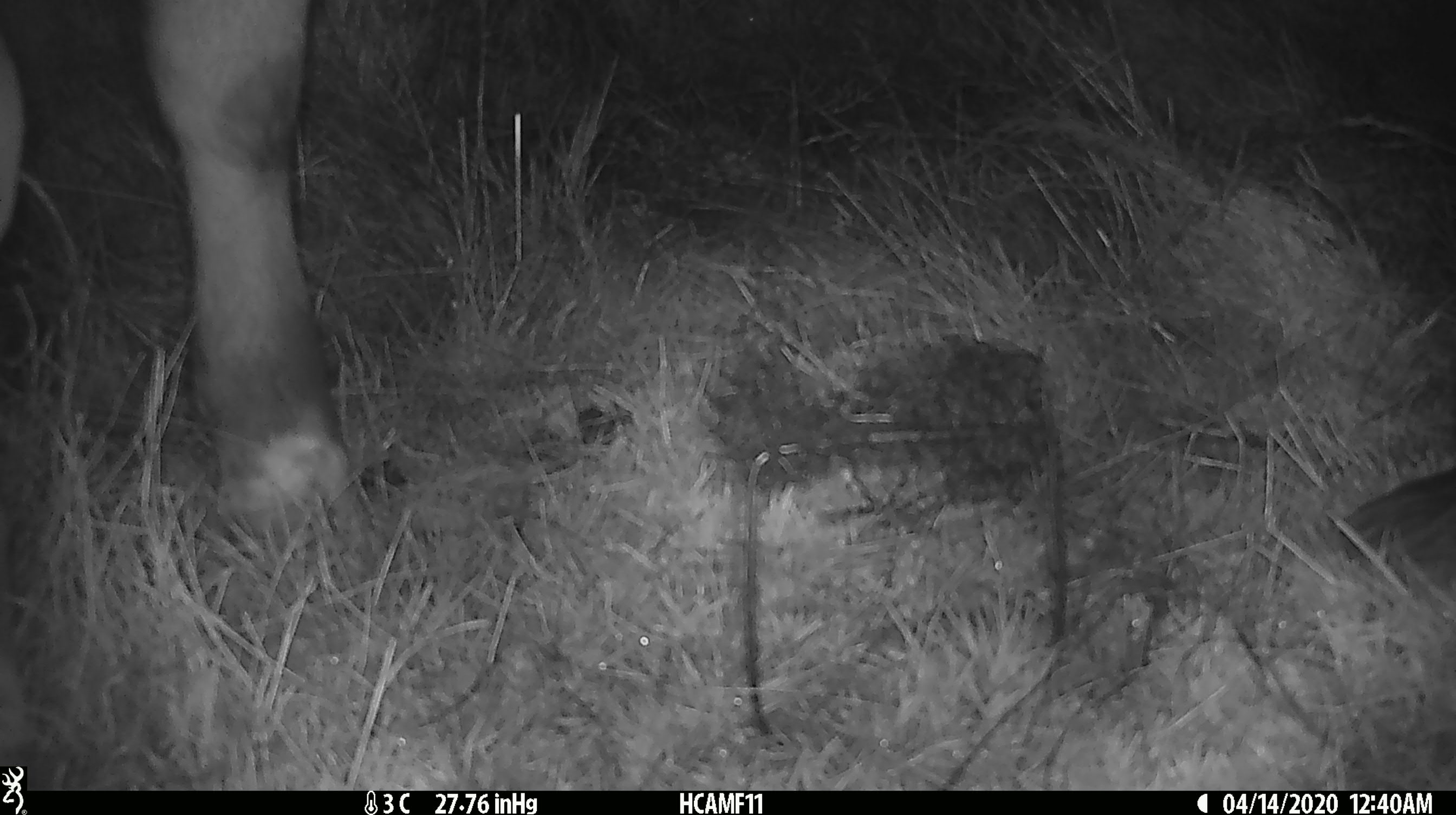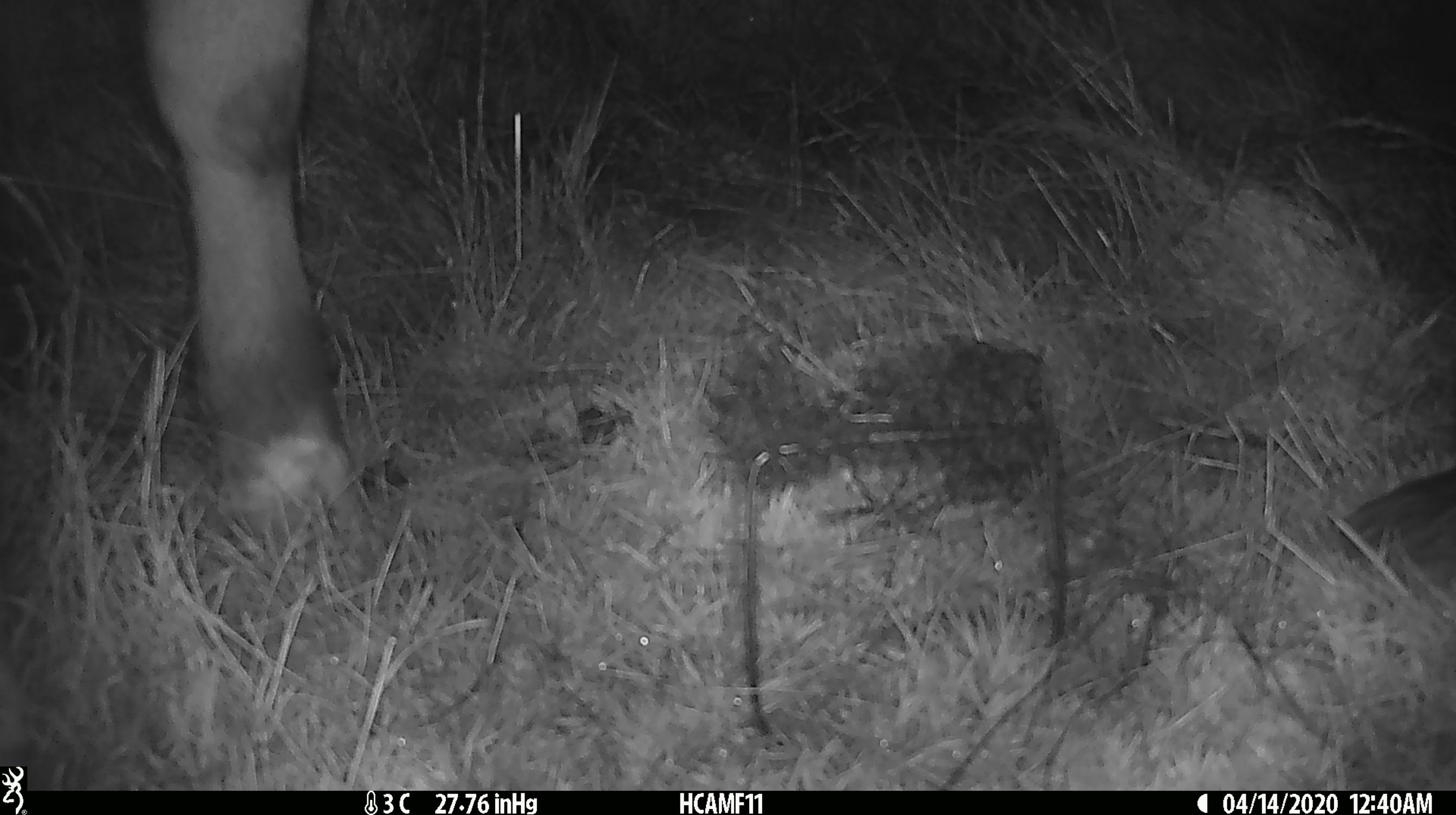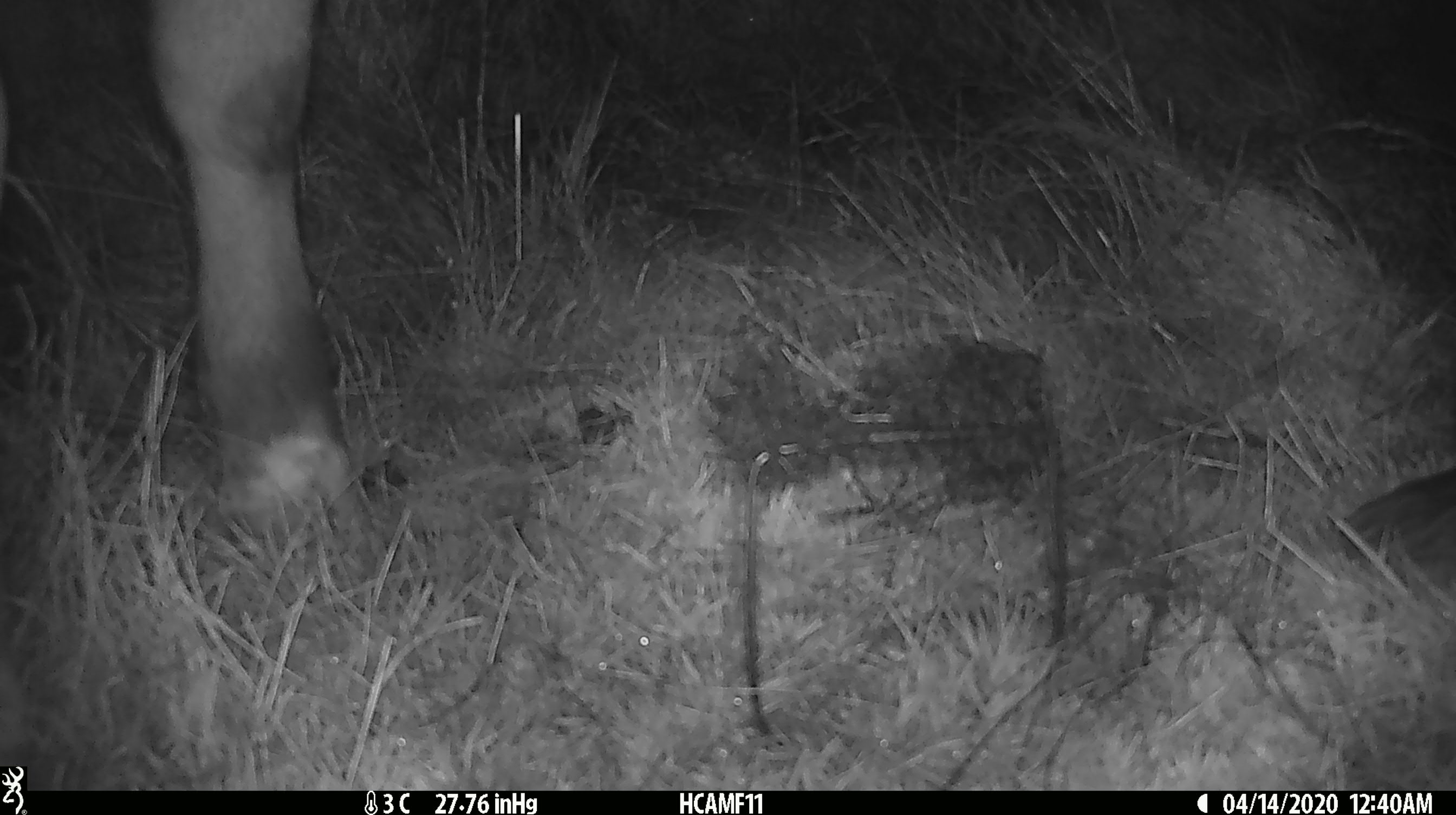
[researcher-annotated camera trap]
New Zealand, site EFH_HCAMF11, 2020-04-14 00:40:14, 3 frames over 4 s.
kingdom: Animalia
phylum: Chordata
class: Mammalia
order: Artiodactyla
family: Bovidae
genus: Bos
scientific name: Bos taurus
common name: domestic cow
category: cow